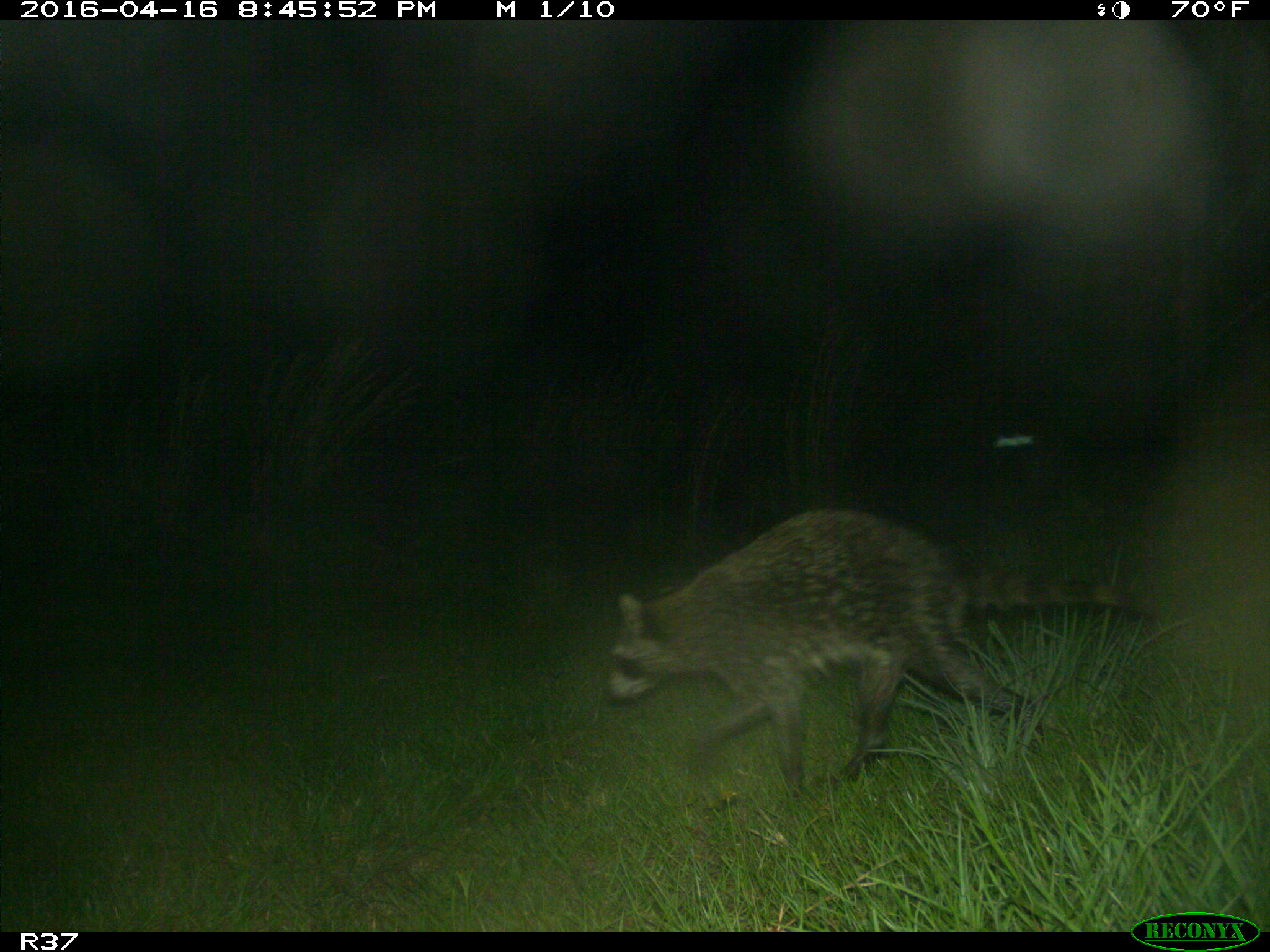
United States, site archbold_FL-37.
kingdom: Animalia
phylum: Chordata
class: Mammalia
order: Carnivora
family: Procyonidae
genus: Procyon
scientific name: Procyon lotor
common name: common raccoon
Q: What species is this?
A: Procyon lotor (common raccoon).